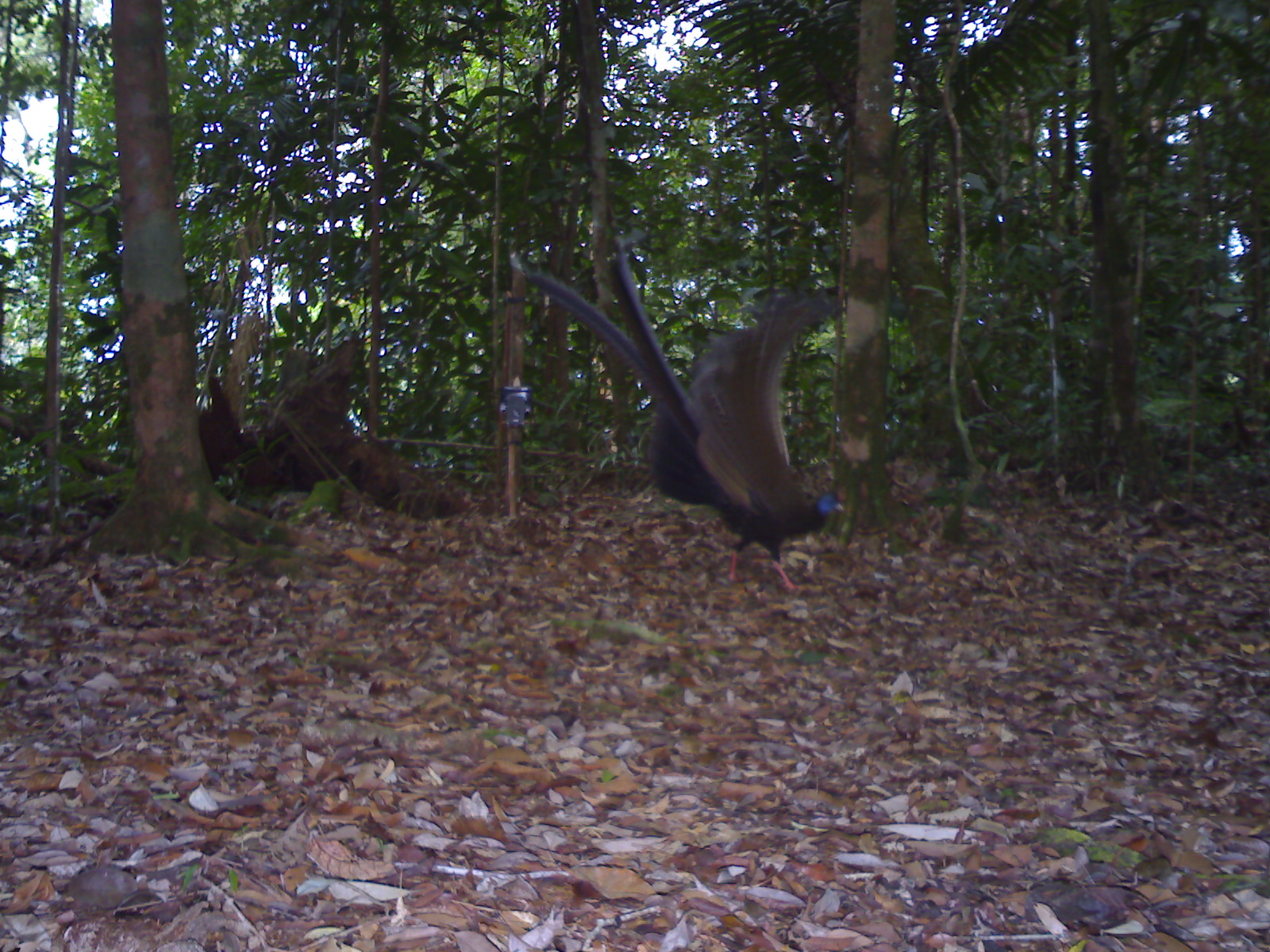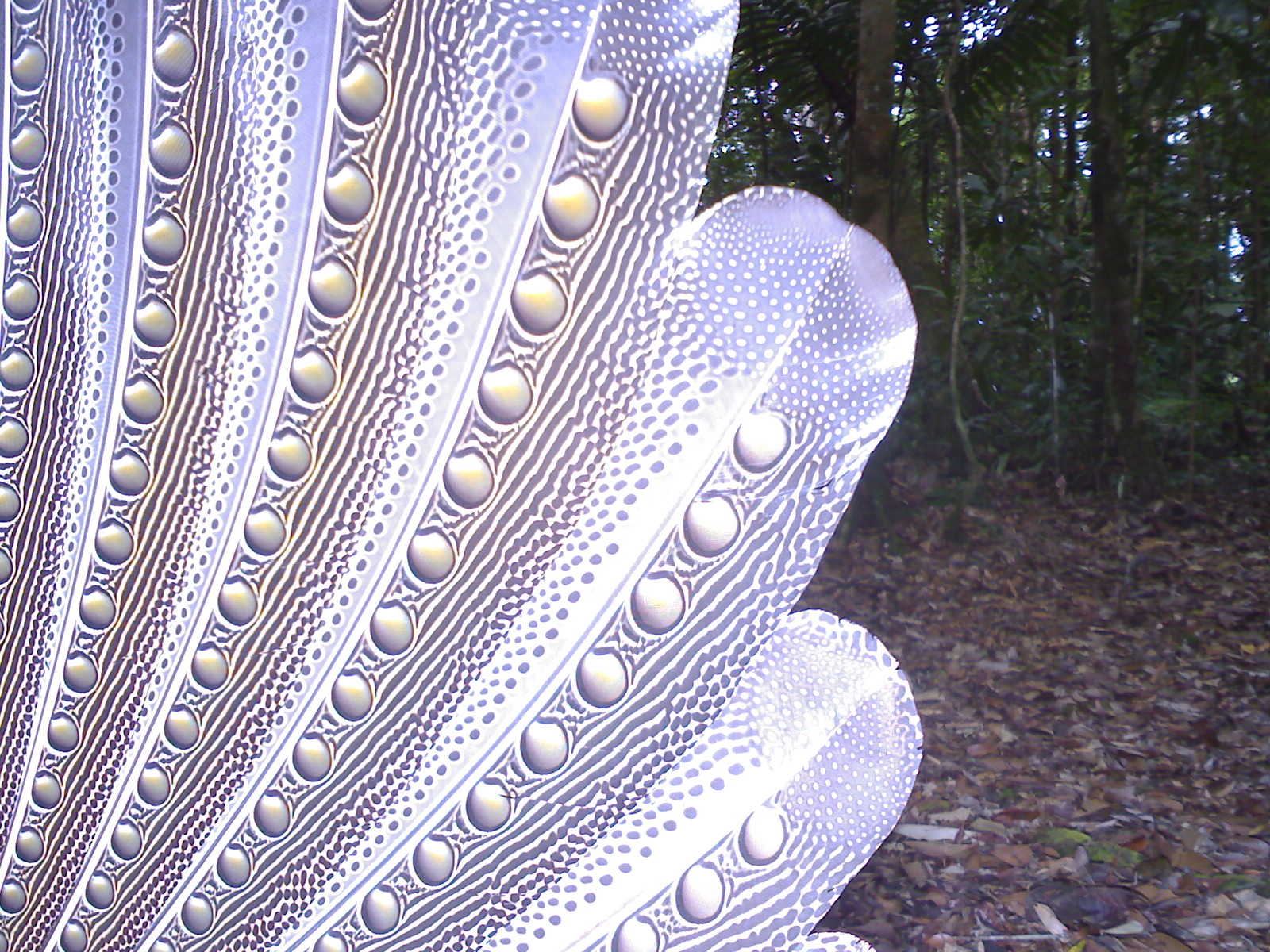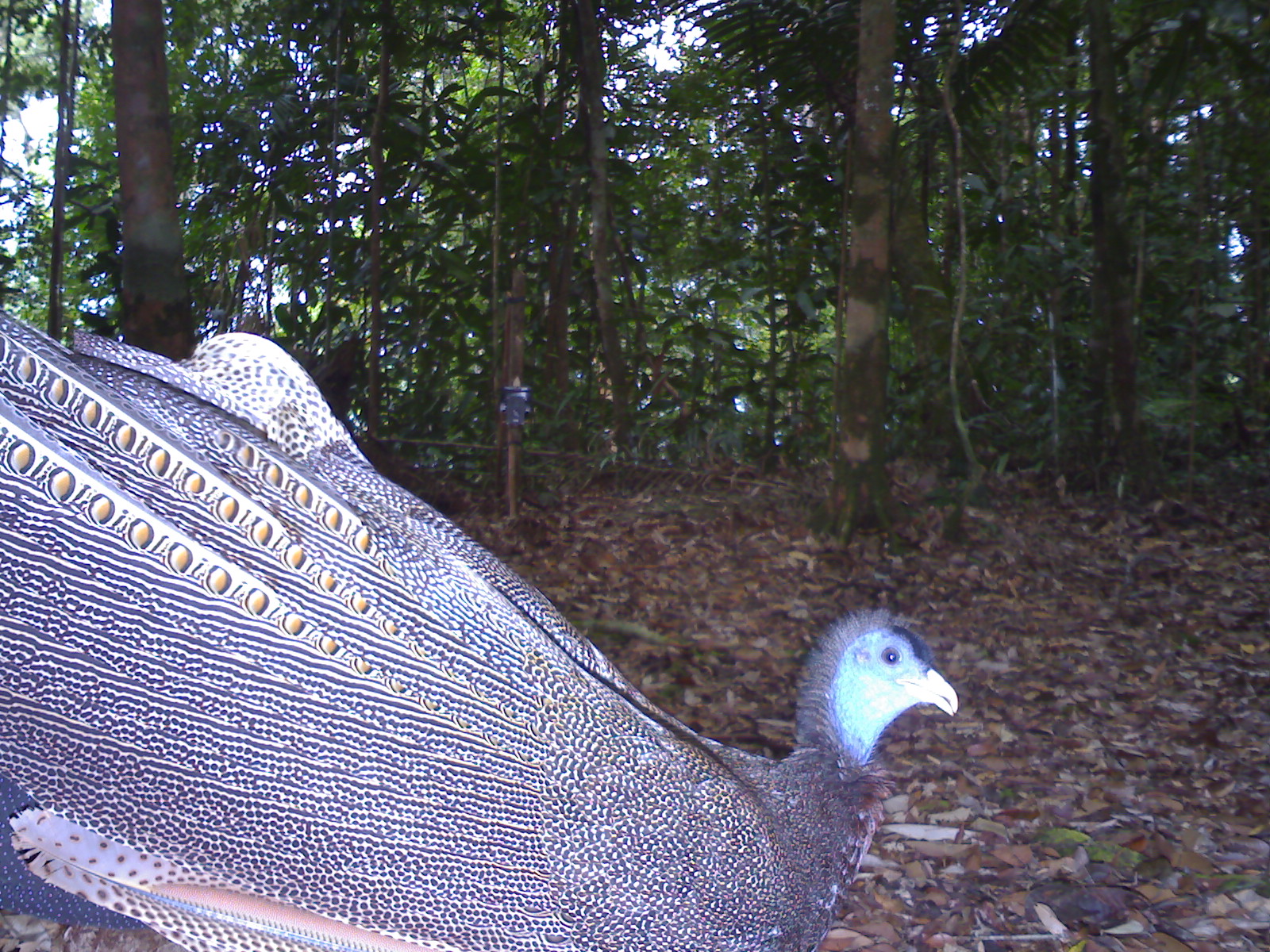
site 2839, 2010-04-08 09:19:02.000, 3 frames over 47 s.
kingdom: Animalia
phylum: Chordata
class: Aves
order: Galliformes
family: Phasianidae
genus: Argusianus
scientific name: Argusianus argus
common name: great argus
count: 1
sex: female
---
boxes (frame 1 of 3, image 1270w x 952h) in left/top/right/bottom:
argusianus argus: 506/233/849/591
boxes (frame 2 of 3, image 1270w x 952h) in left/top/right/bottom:
argusianus argus: 0/0/925/952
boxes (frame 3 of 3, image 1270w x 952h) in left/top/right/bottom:
argusianus argus: 0/306/955/952